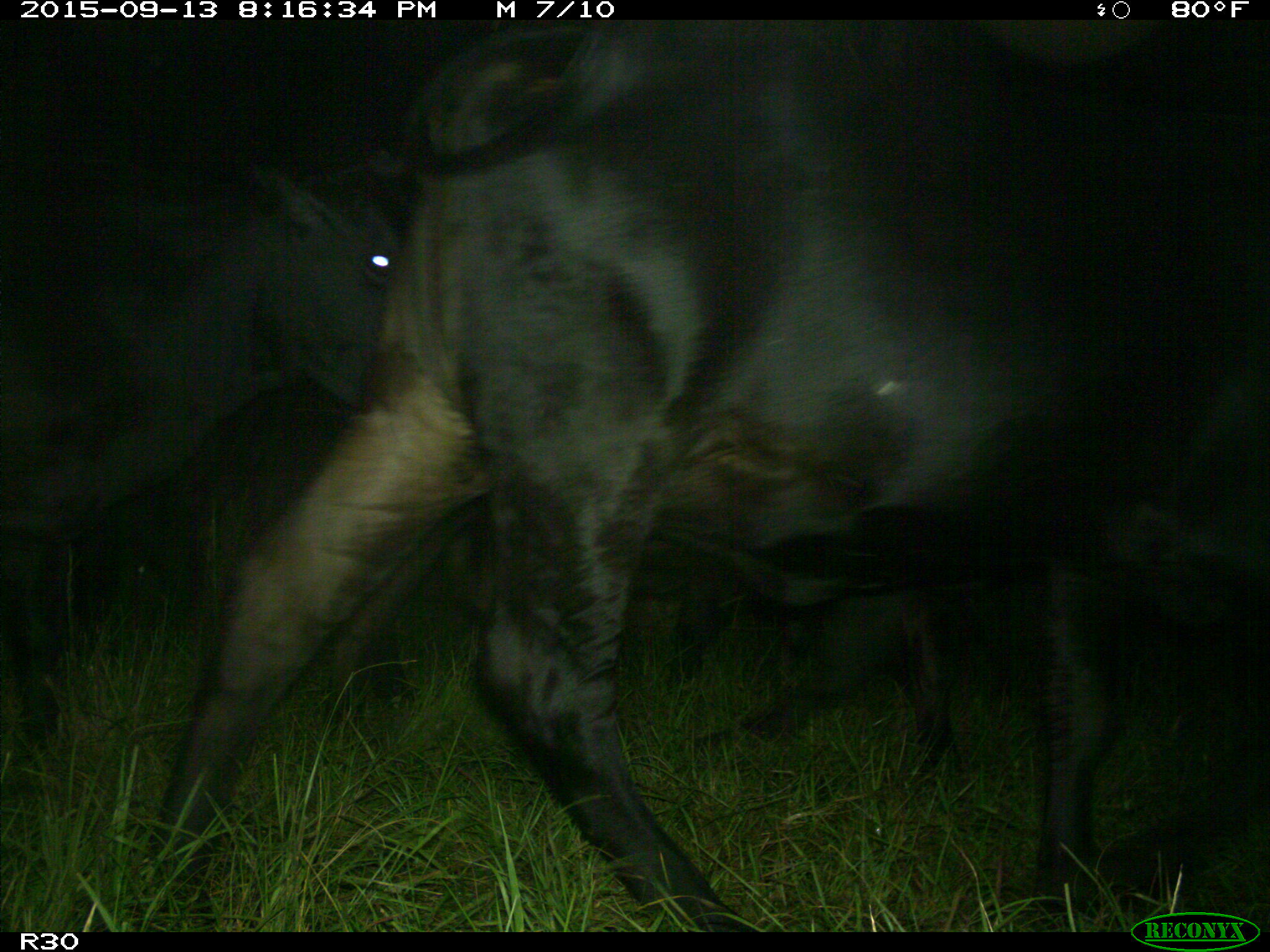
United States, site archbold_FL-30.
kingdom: Animalia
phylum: Chordata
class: Mammalia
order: Artiodactyla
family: Bovidae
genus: Bos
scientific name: Bos taurus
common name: domestic cow